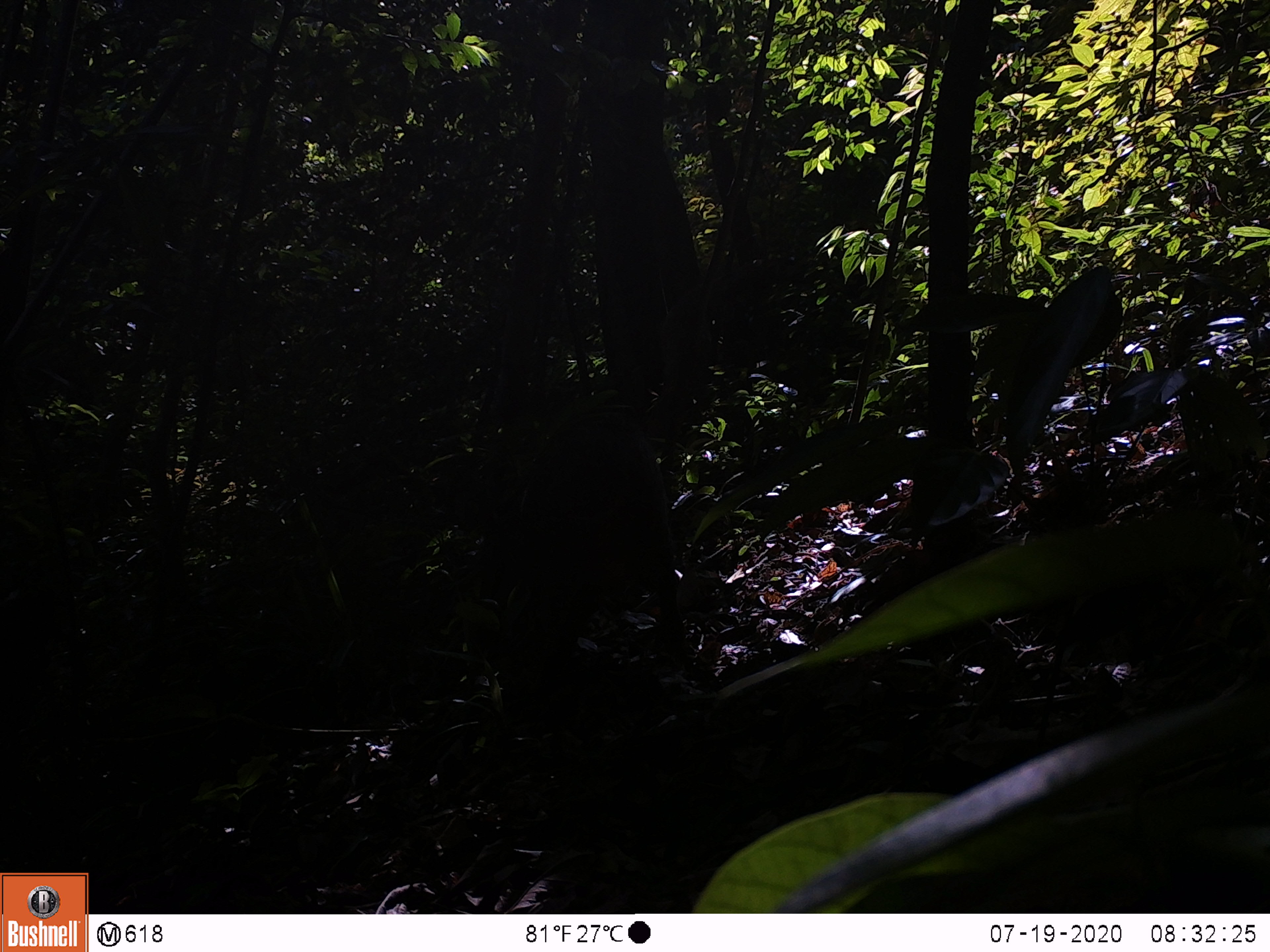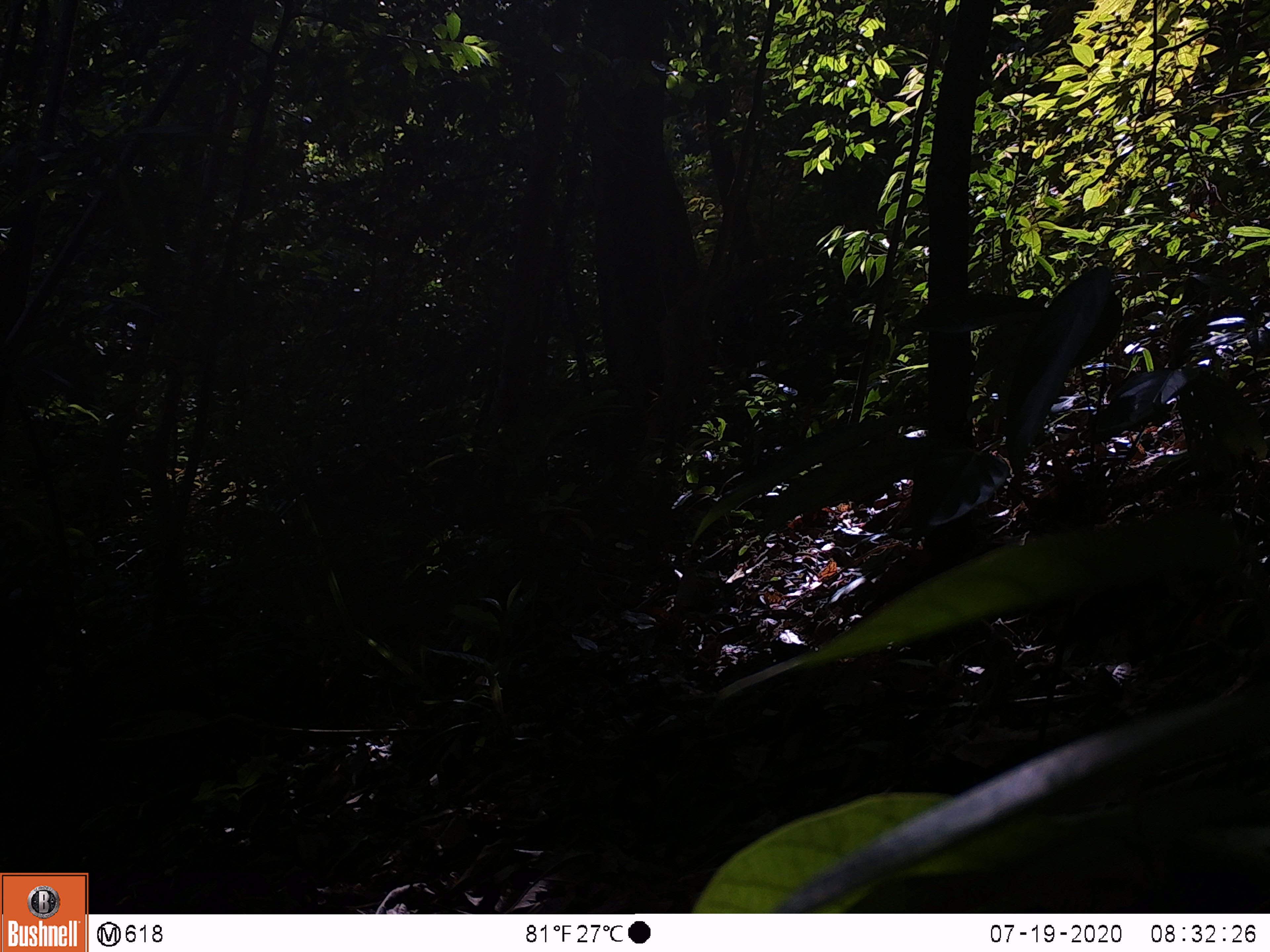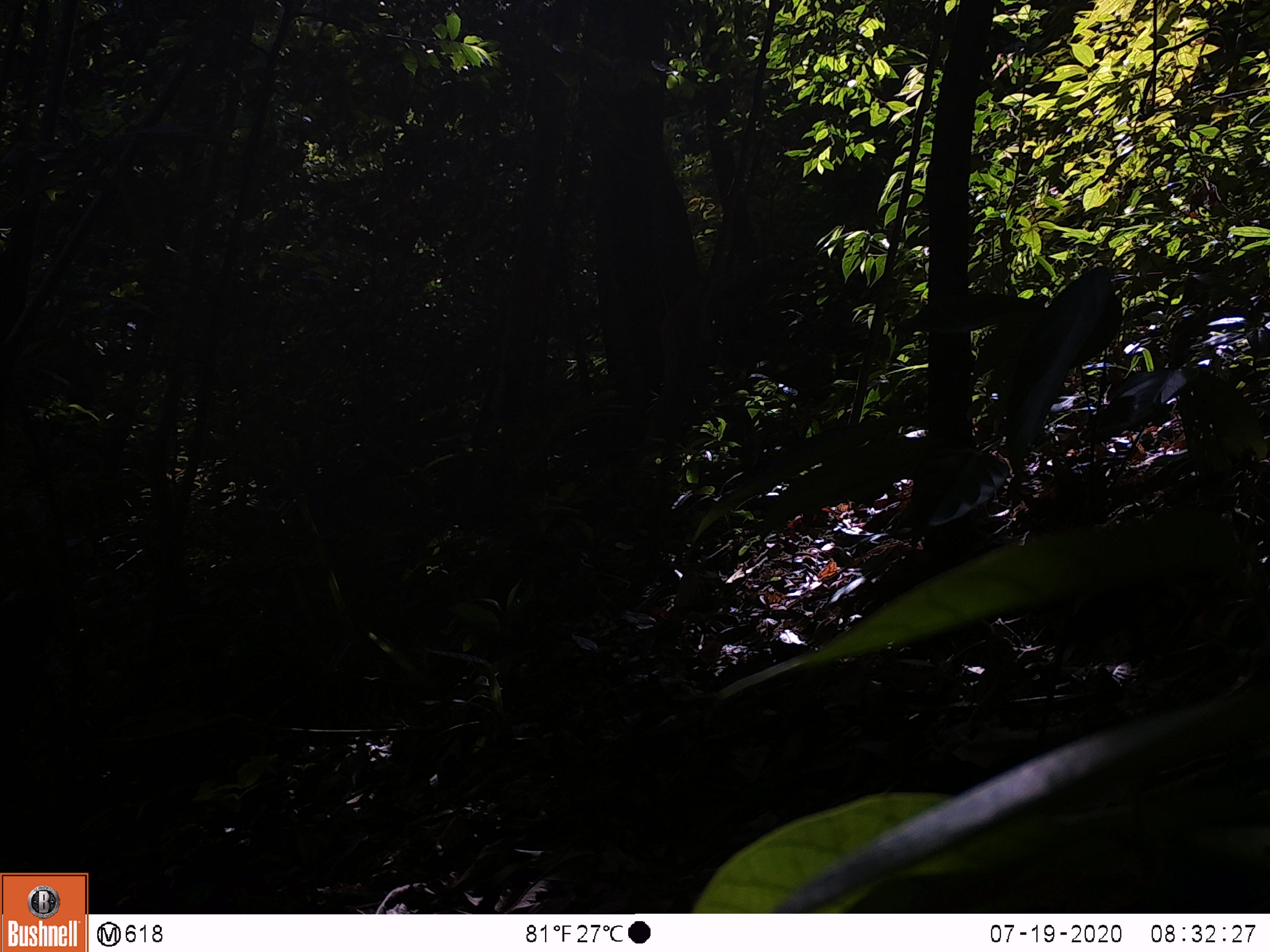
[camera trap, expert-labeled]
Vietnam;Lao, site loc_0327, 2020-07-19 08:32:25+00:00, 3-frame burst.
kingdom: Animalia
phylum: Chordata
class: Mammalia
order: Artiodactyla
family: Suidae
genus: Sus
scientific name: Sus scrofa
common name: eurasian wild pig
Eurasian wild pig (Sus scrofa). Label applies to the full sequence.